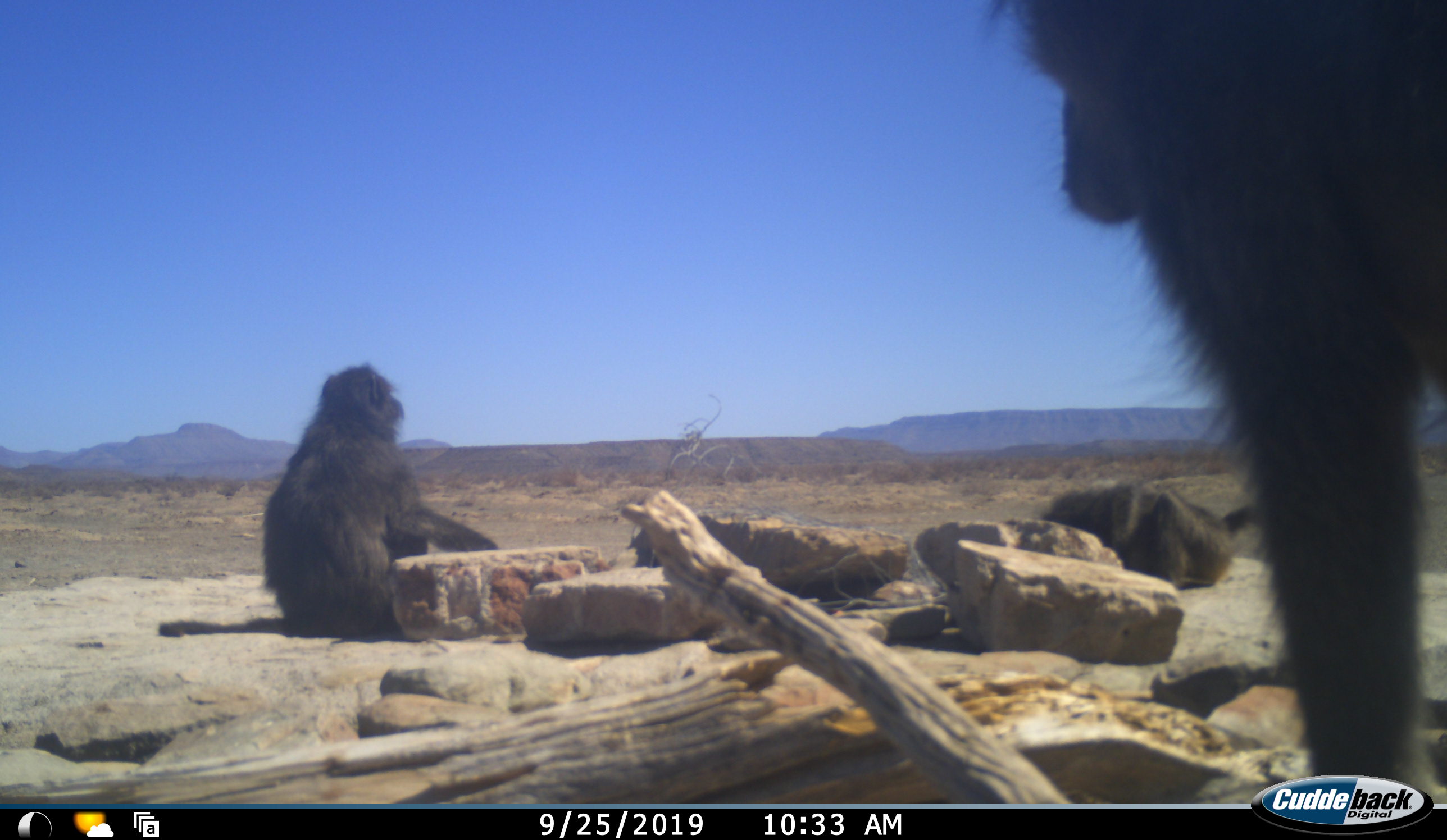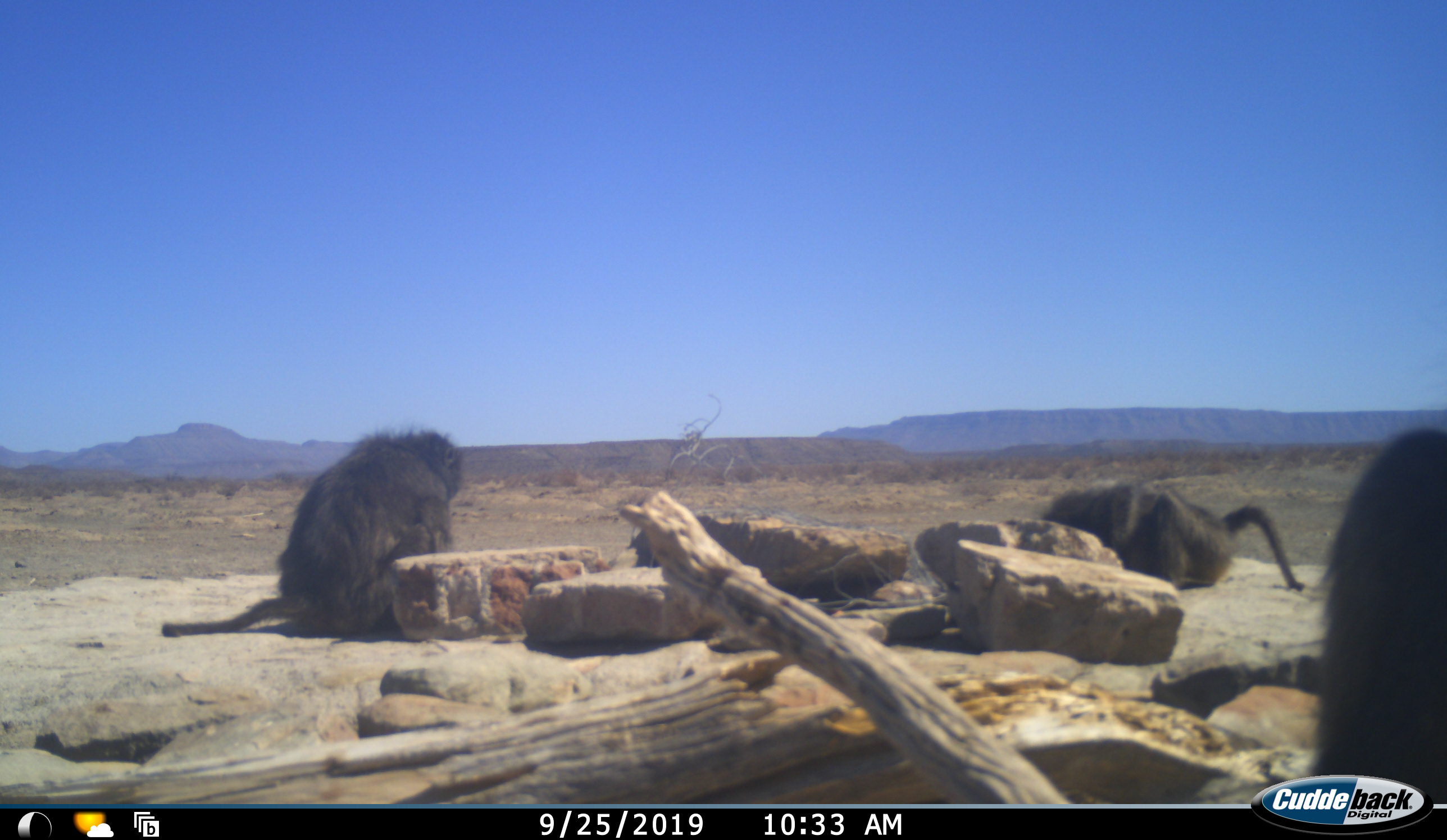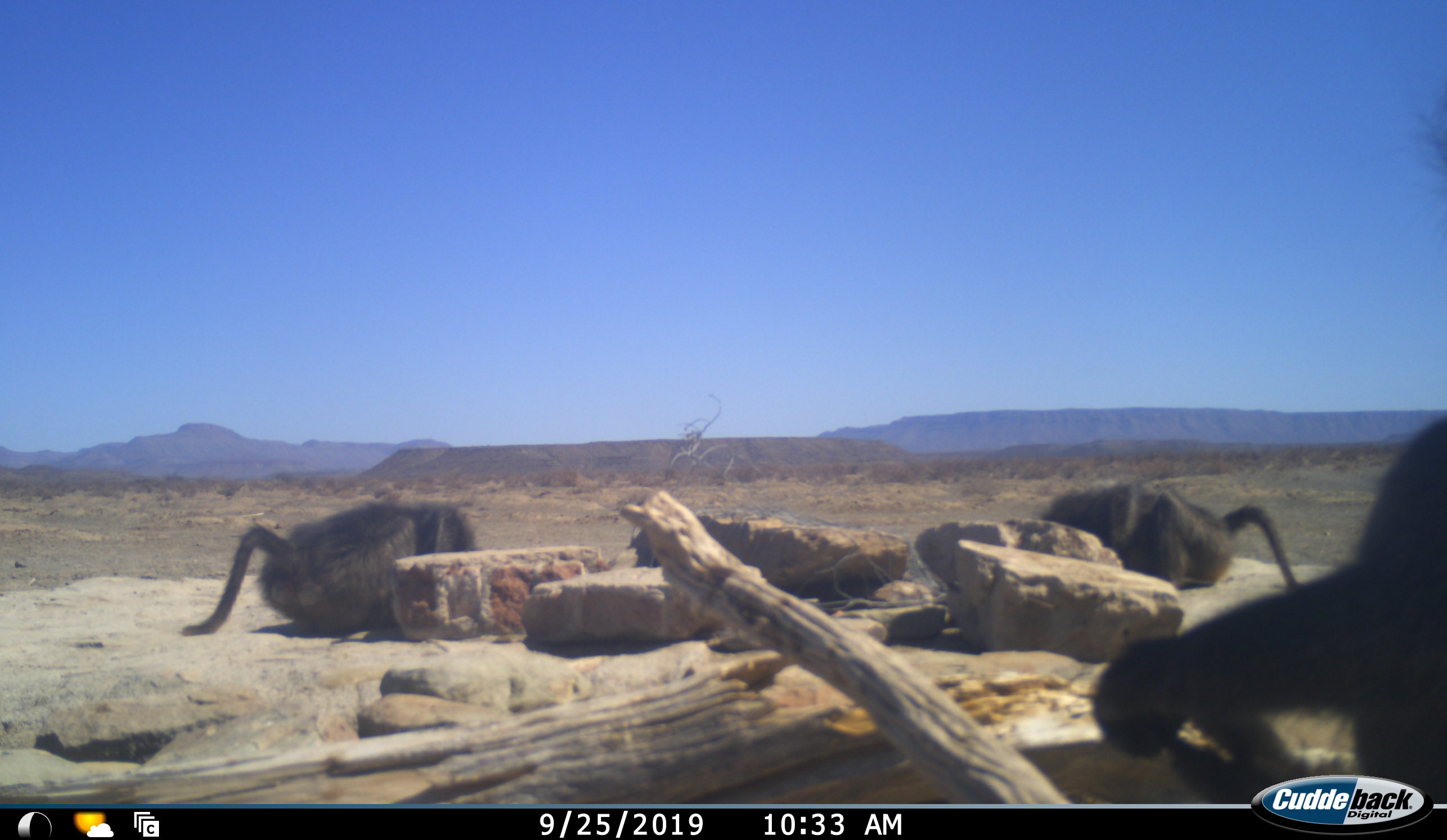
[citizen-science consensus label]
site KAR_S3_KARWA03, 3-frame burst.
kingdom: Animalia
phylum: Chordata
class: Mammalia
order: Primates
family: Cercopithecidae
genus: Papio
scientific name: Papio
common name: baboon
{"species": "baboon (Papio)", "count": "3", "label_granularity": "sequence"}